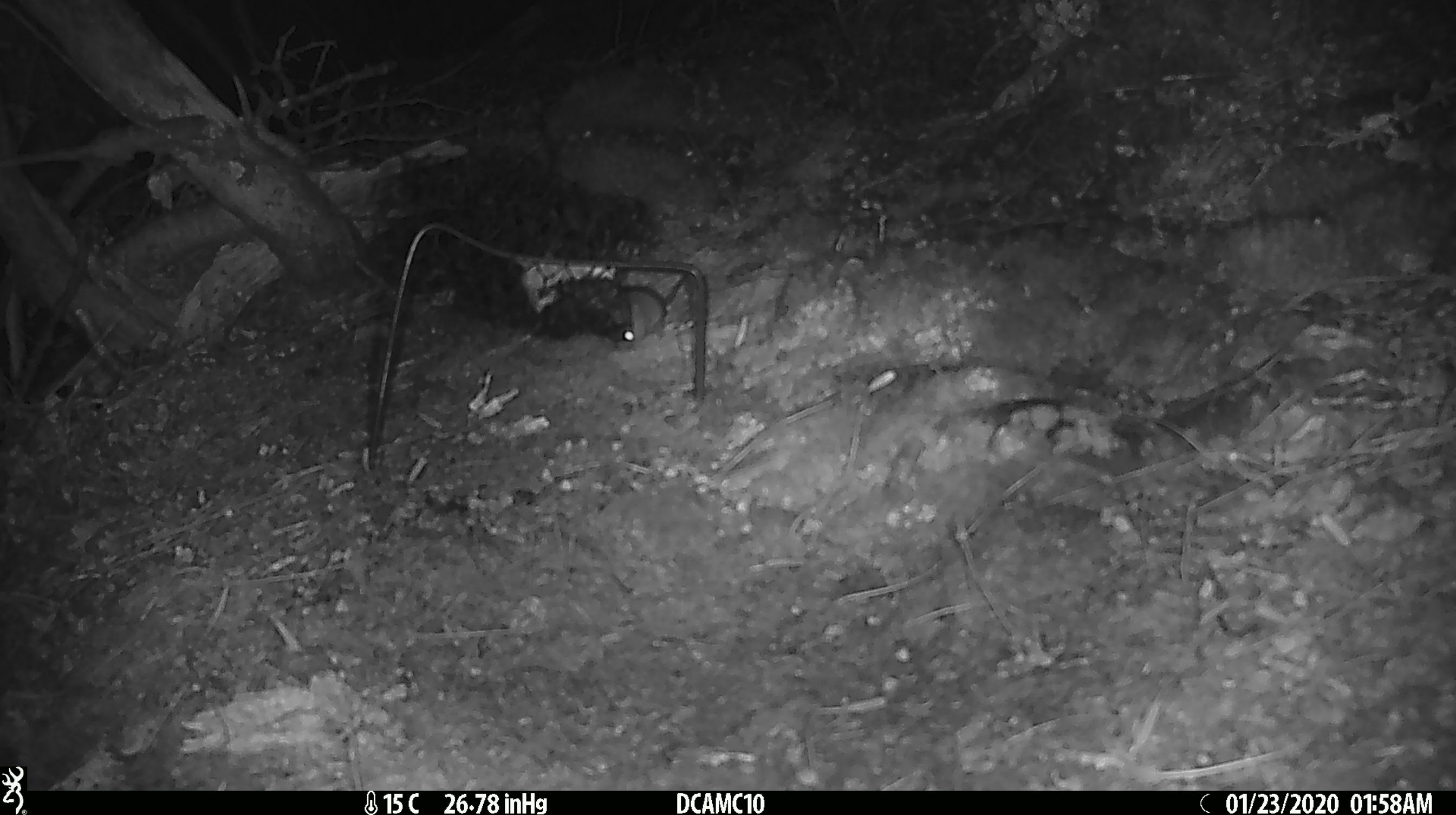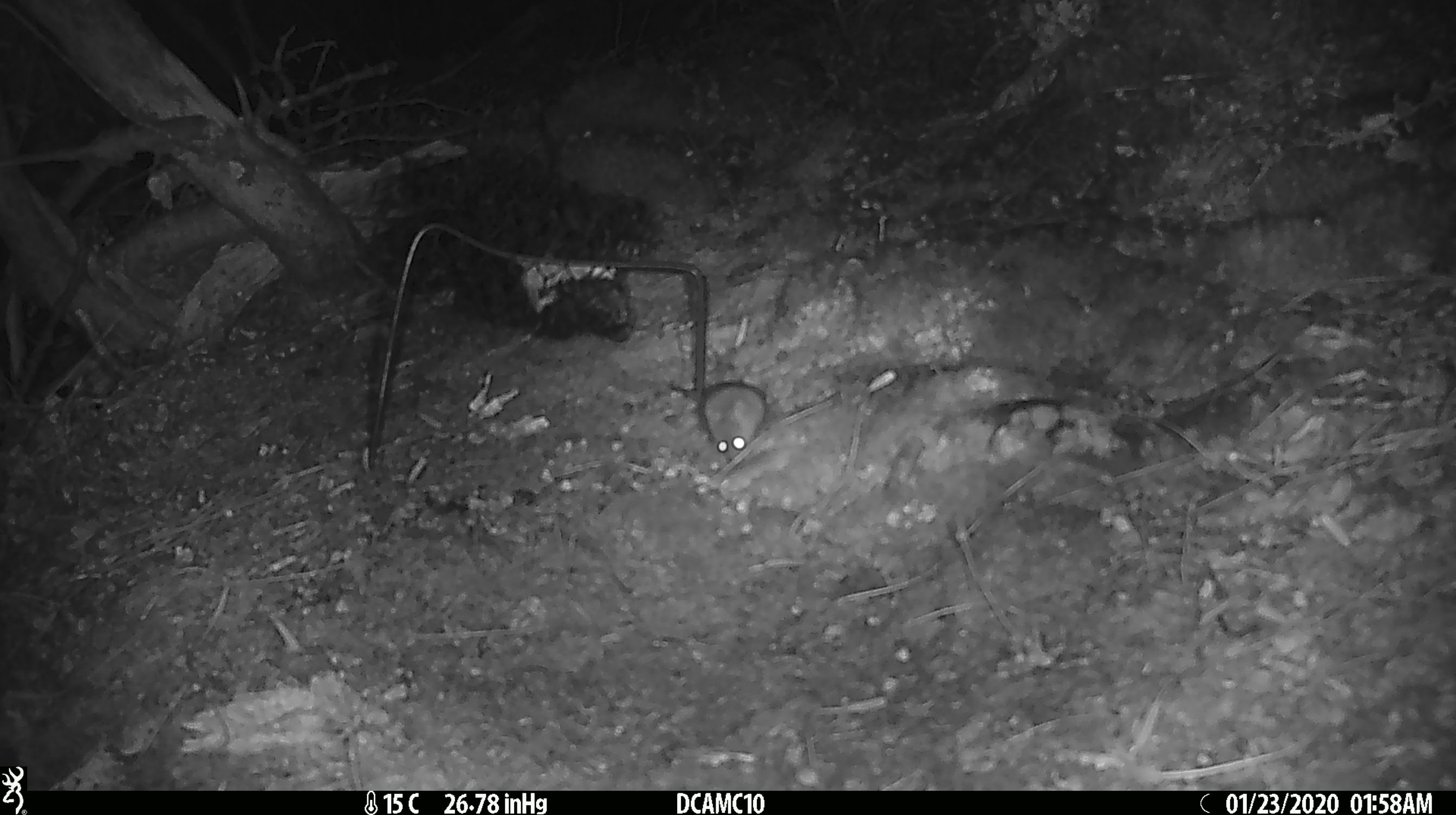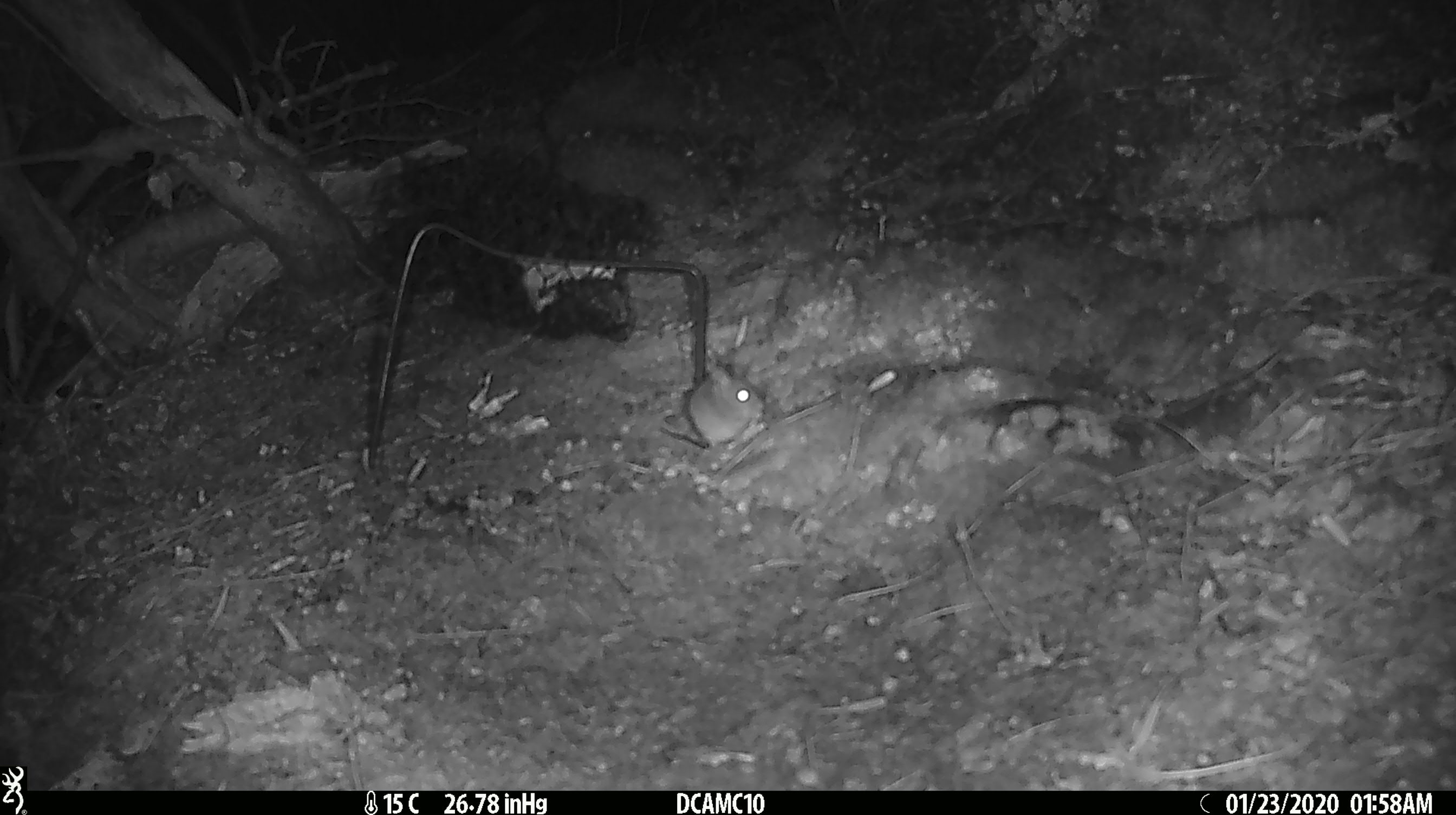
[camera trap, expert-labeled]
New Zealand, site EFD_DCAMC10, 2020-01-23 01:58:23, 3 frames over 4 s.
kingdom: Animalia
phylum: Chordata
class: Mammalia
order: Rodentia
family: Muridae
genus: Mus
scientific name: Mus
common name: mouse